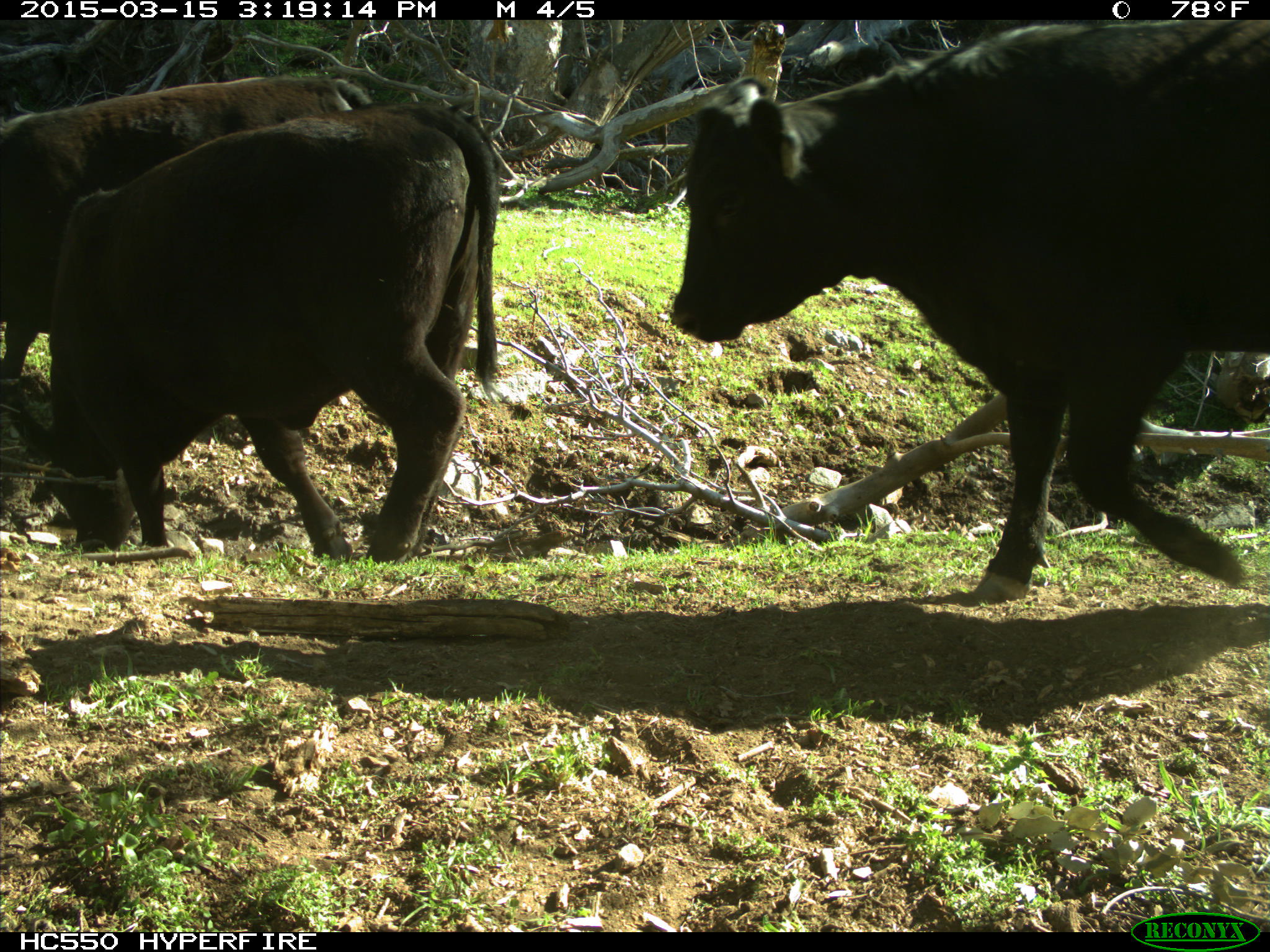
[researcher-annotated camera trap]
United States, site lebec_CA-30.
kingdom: Animalia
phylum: Chordata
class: Mammalia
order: Artiodactyla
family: Bovidae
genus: Bos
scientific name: Bos taurus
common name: domestic cow